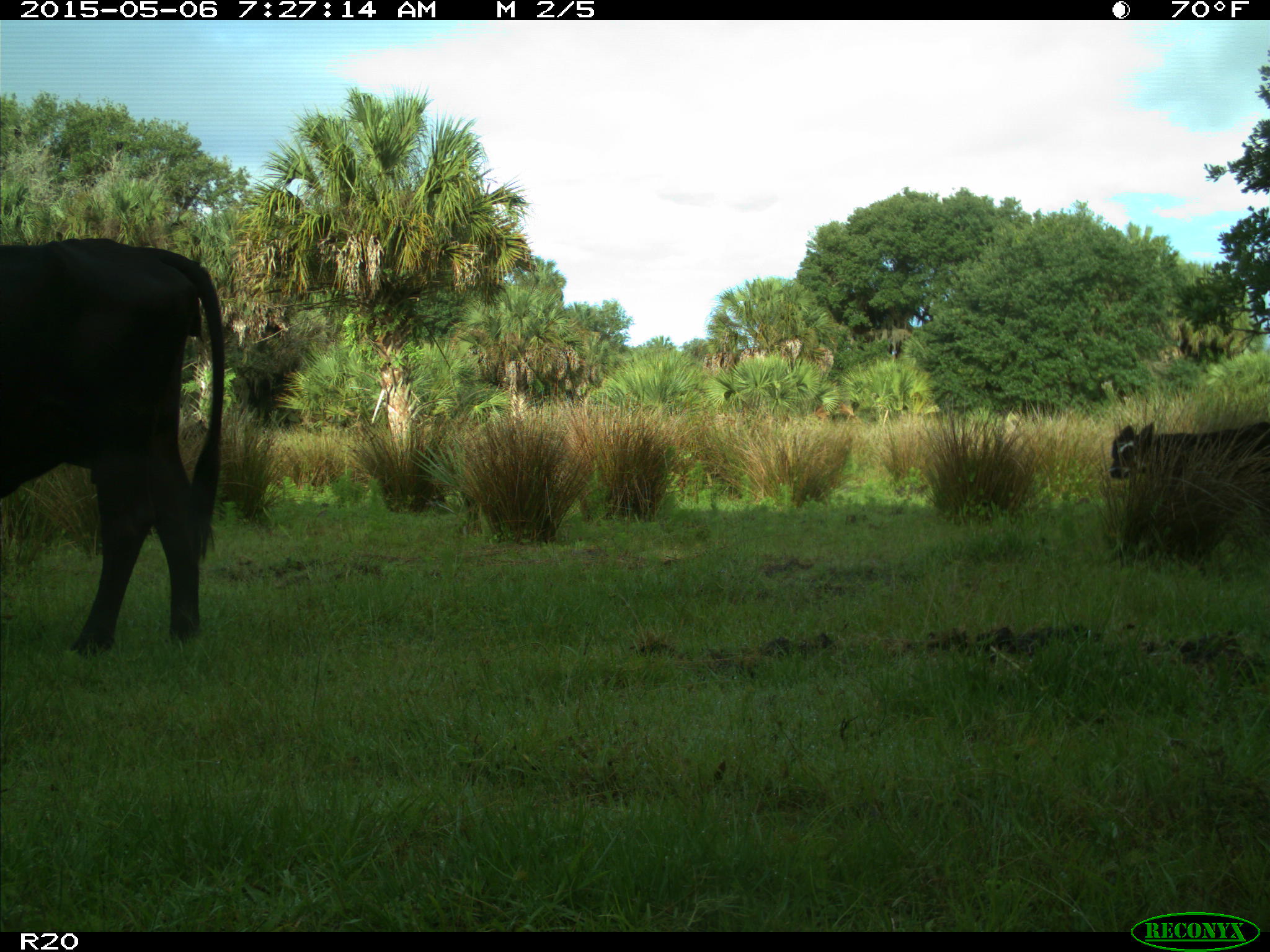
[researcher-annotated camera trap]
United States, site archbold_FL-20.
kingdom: Animalia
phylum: Chordata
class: Mammalia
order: Artiodactyla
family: Bovidae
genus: Bos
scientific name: Bos taurus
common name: domestic cow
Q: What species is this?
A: Bos taurus (domestic cow).